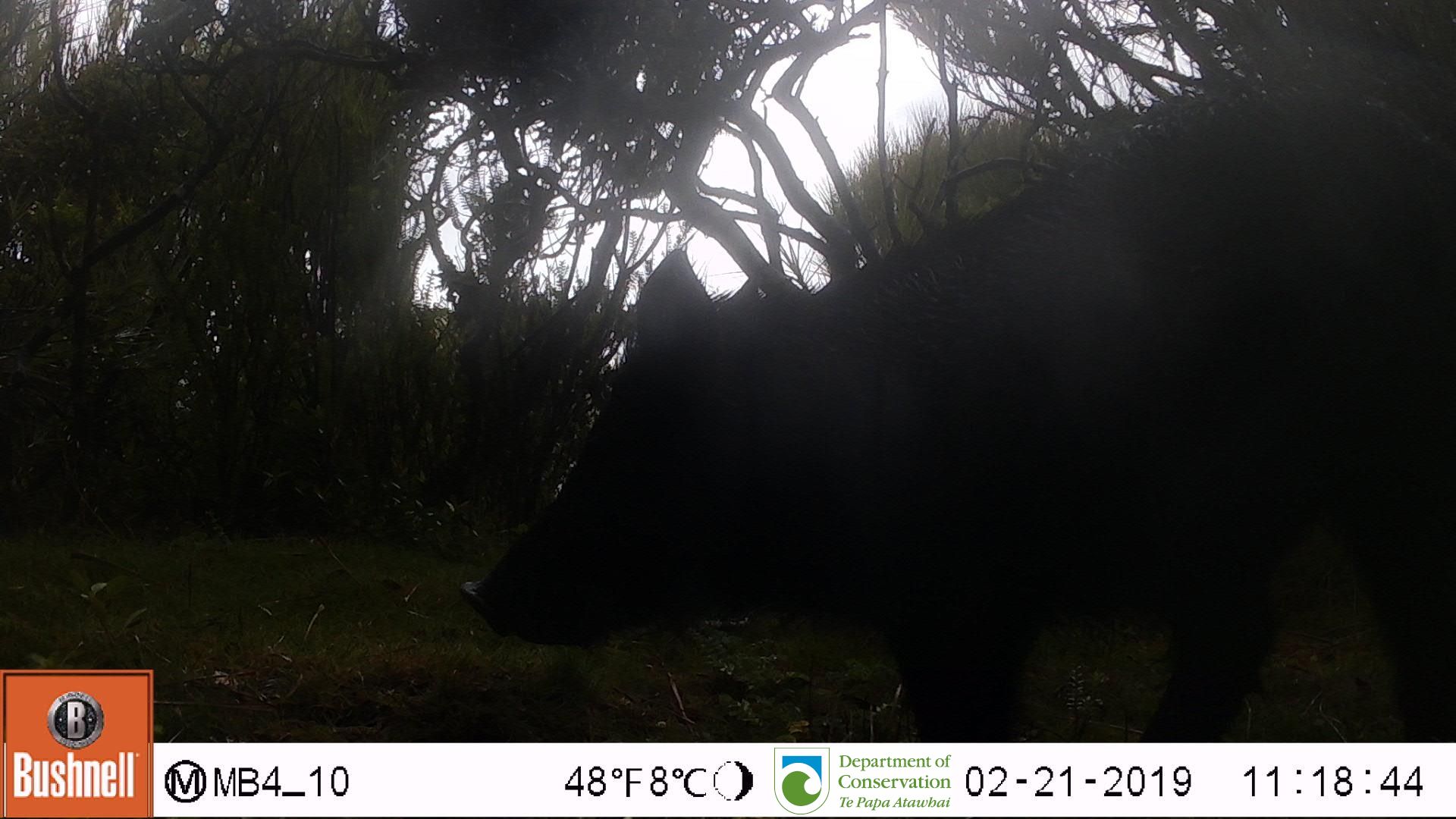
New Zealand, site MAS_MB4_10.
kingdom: Animalia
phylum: Chordata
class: Mammalia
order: Artiodactyla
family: Suidae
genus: Sus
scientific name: Sus scrofa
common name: pig